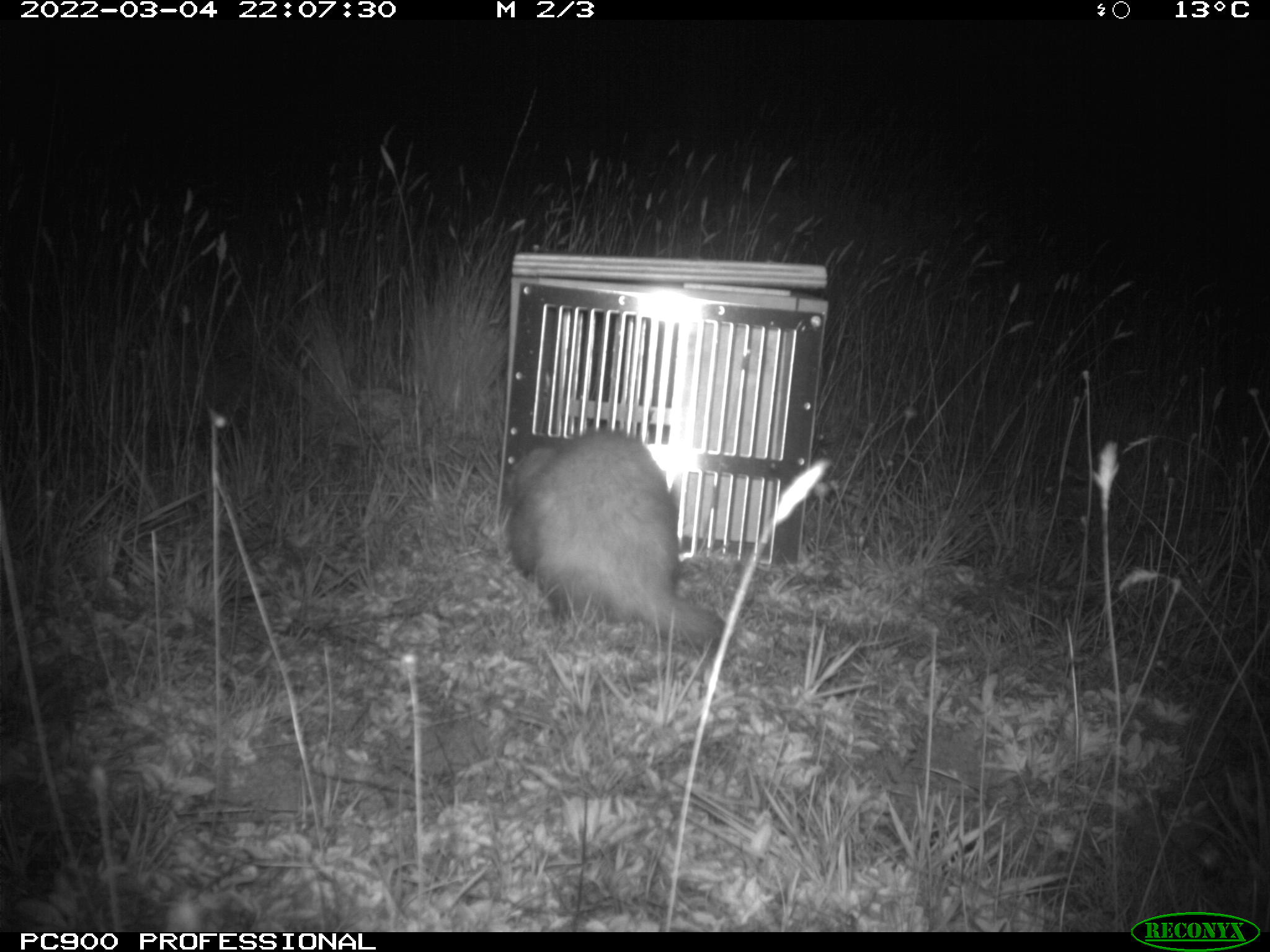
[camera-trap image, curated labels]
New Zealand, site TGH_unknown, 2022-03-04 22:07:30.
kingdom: Animalia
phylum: Chordata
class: Mammalia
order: Carnivora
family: Mustelidae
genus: Mustela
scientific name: Mustela furo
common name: ferret